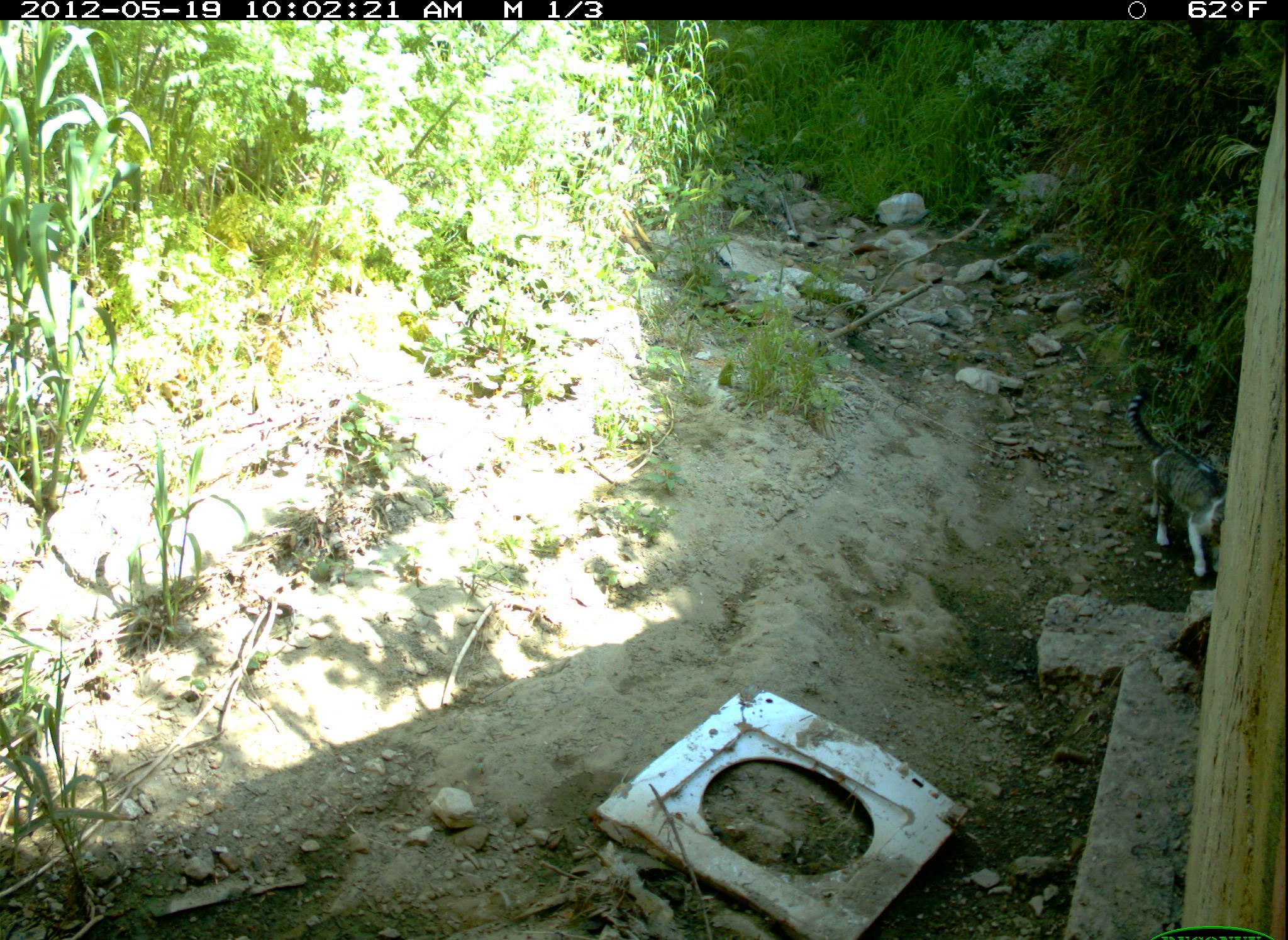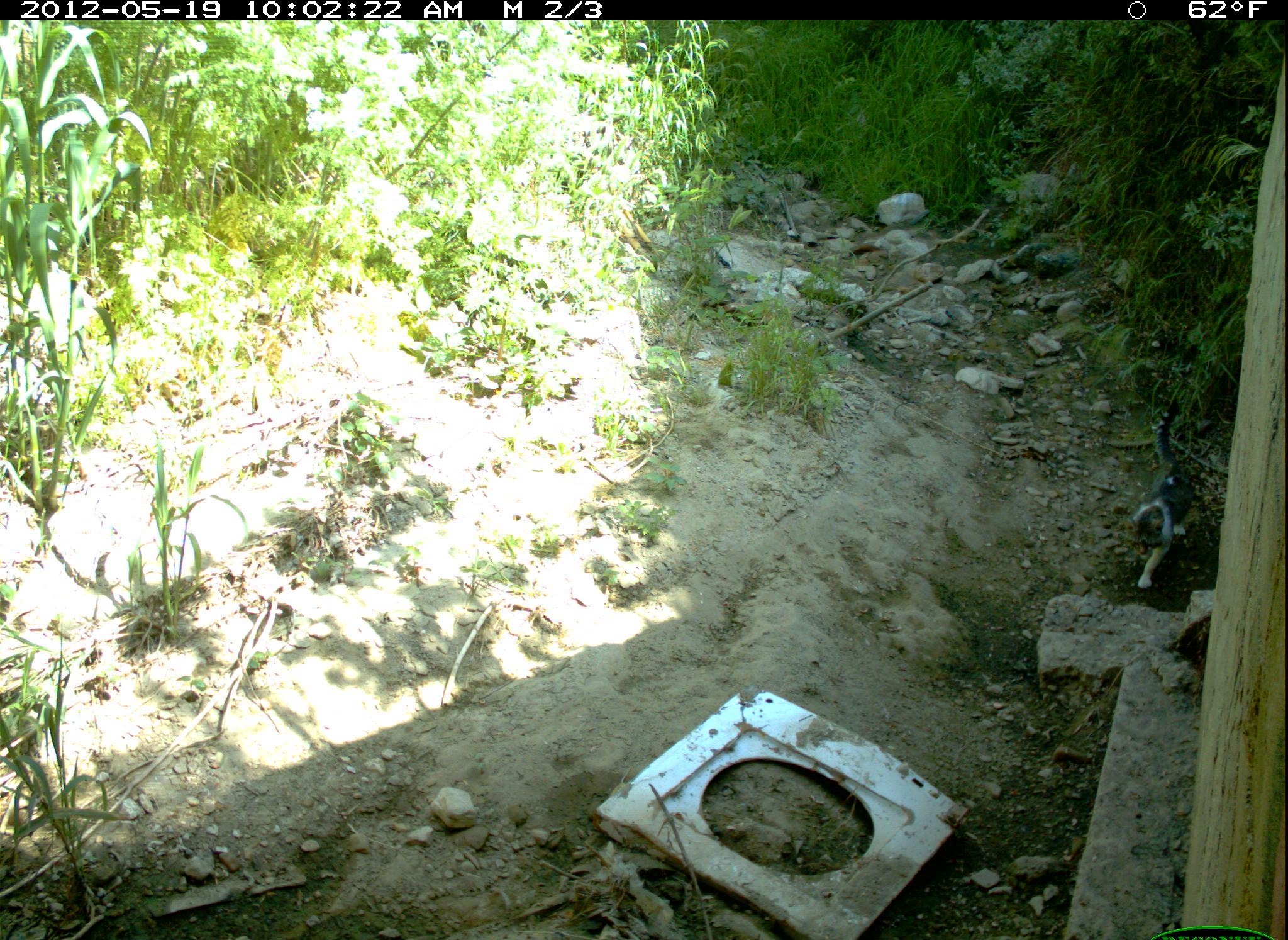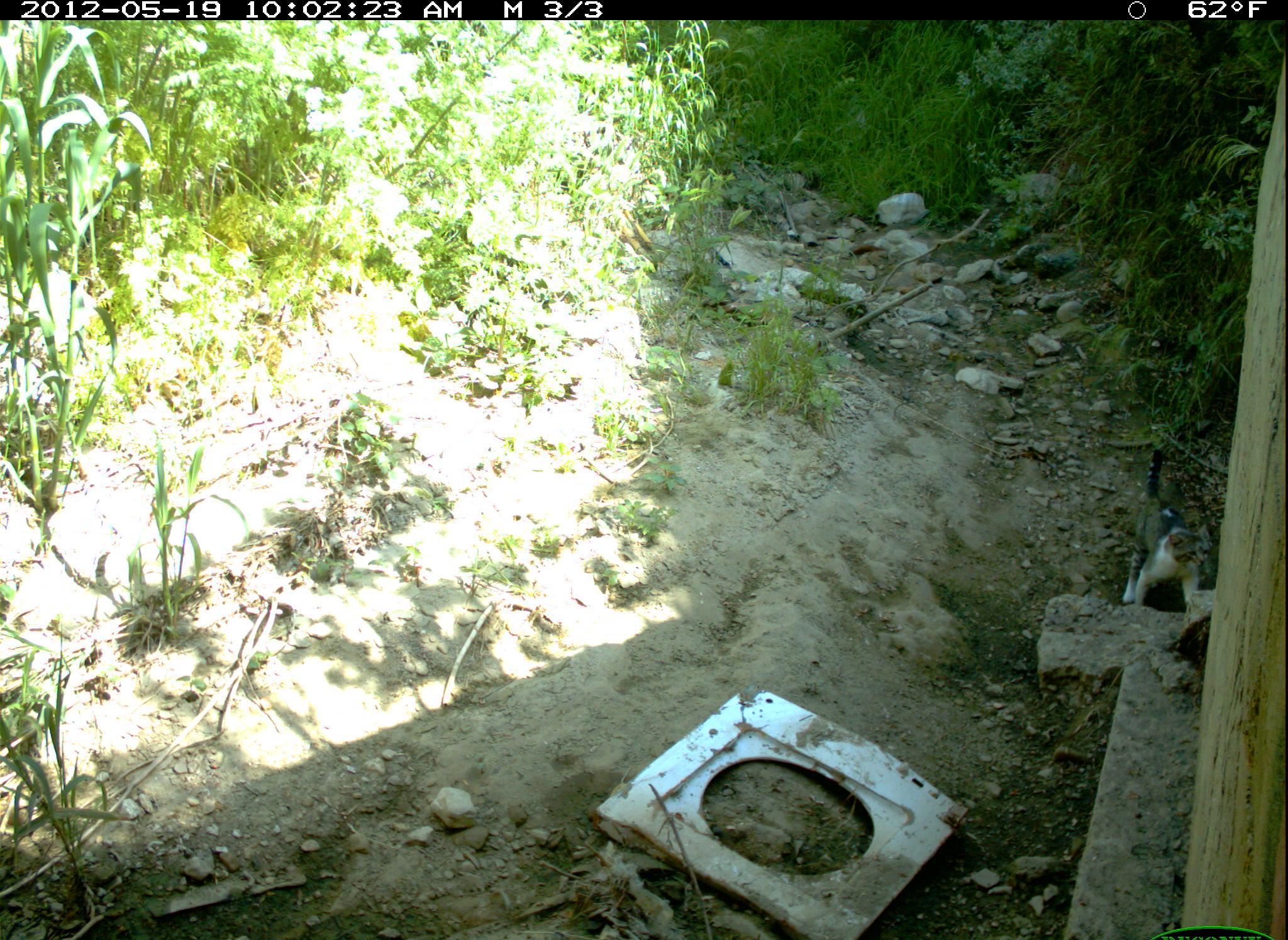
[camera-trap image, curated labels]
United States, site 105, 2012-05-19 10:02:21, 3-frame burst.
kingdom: Animalia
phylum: Chordata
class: Mammalia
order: Carnivora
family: Felidae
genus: Felis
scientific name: Felis catus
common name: cat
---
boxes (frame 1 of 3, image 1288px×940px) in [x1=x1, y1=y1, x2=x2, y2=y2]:
cat: [x1=1122, y1=383, x2=1230, y2=581]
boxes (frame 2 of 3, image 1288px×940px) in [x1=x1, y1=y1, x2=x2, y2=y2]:
cat: [x1=1127, y1=398, x2=1203, y2=594]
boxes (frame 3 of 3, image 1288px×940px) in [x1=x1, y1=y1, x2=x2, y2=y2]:
cat: [x1=1109, y1=437, x2=1211, y2=620]